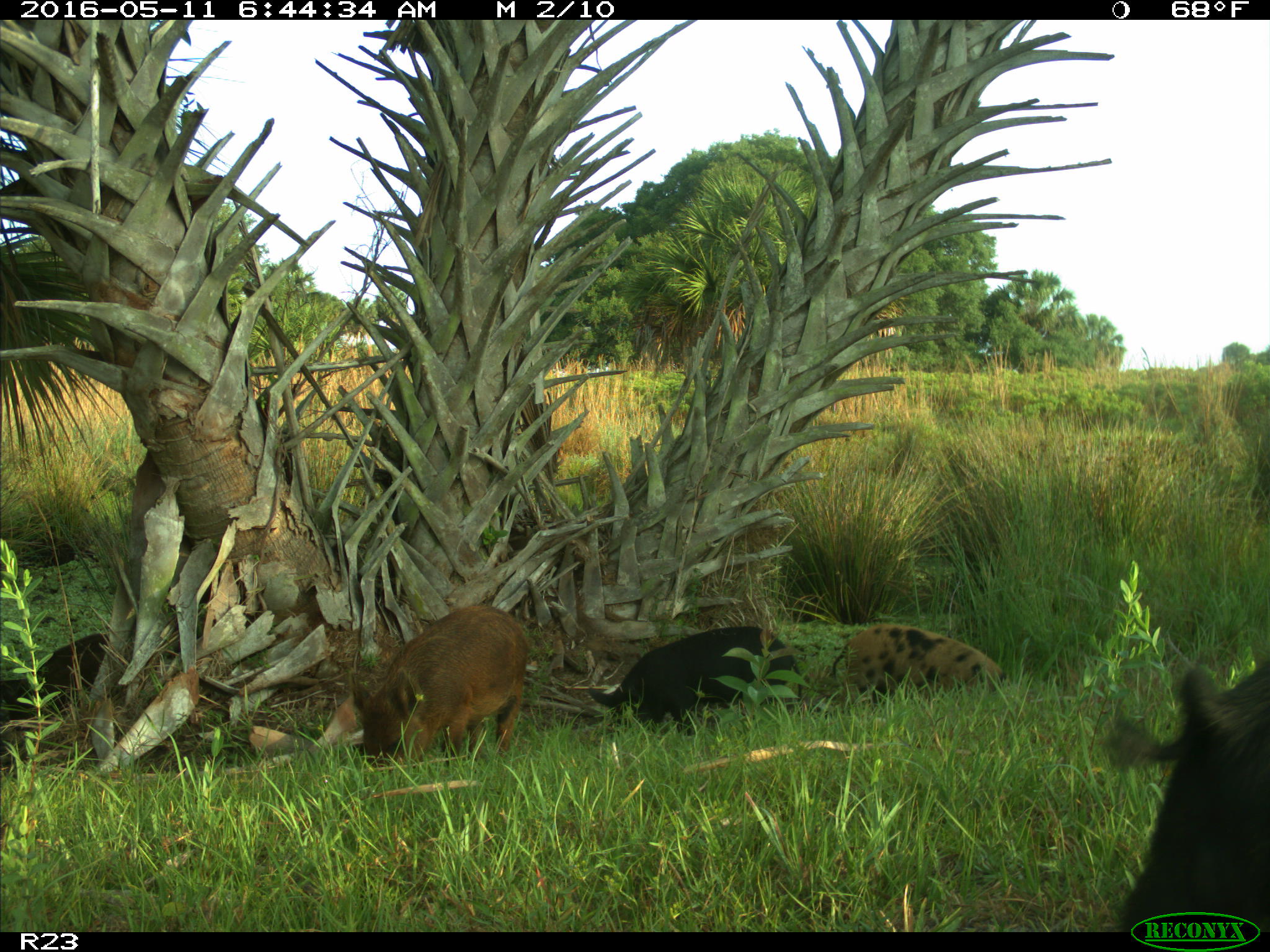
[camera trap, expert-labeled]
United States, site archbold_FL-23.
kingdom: Animalia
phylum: Chordata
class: Mammalia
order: Artiodactyla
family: Suidae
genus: Sus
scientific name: Sus scrofa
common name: wild boar